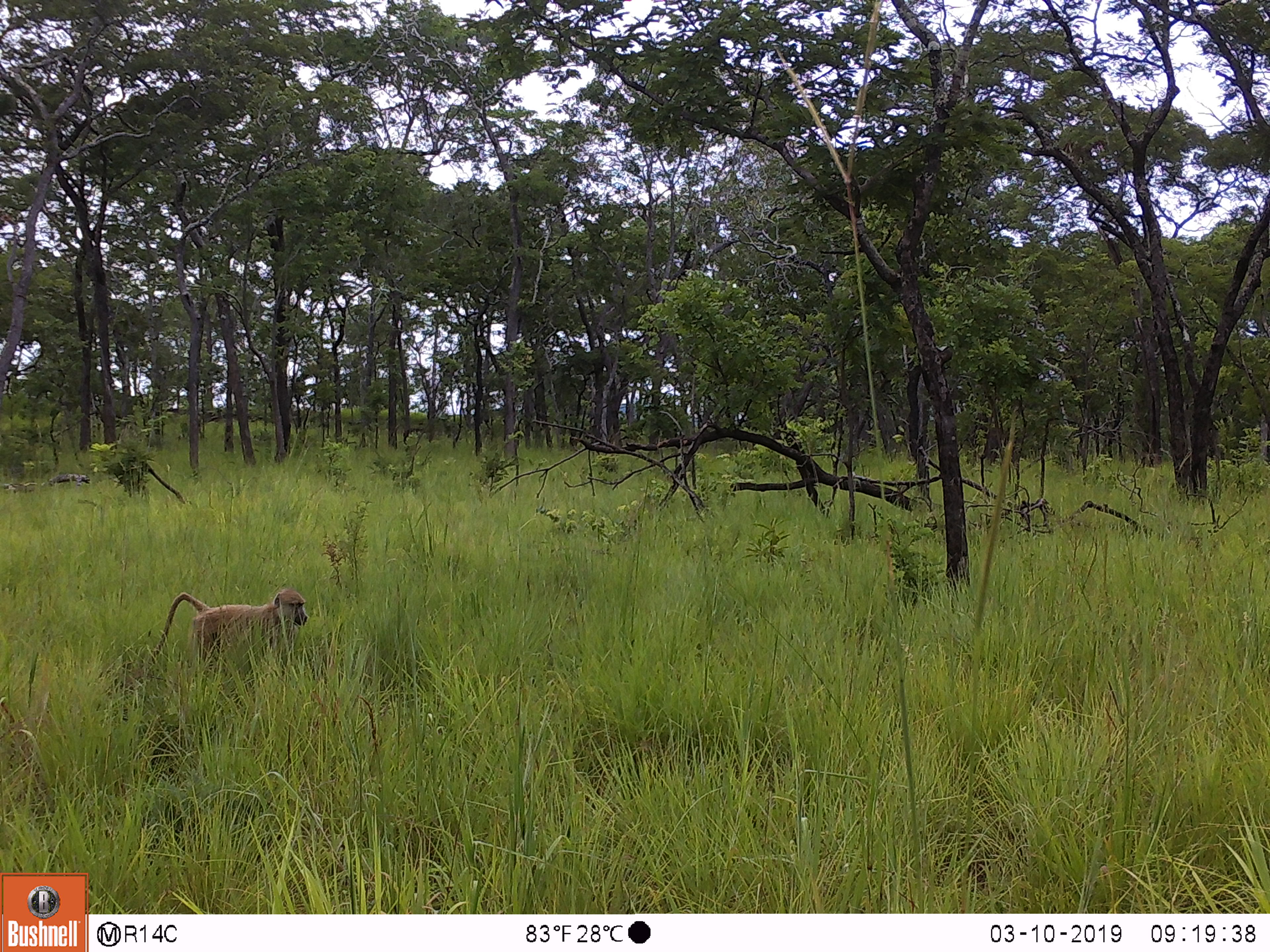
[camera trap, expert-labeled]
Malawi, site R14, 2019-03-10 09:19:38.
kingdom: Animalia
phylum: Chordata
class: Mammalia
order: Primates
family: Cercopithecidae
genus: Papio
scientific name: Papio cynocephalus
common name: yellow baboon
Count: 1.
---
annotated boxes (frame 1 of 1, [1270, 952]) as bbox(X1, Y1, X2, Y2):
yellow baboon: bbox(145, 566, 315, 682)